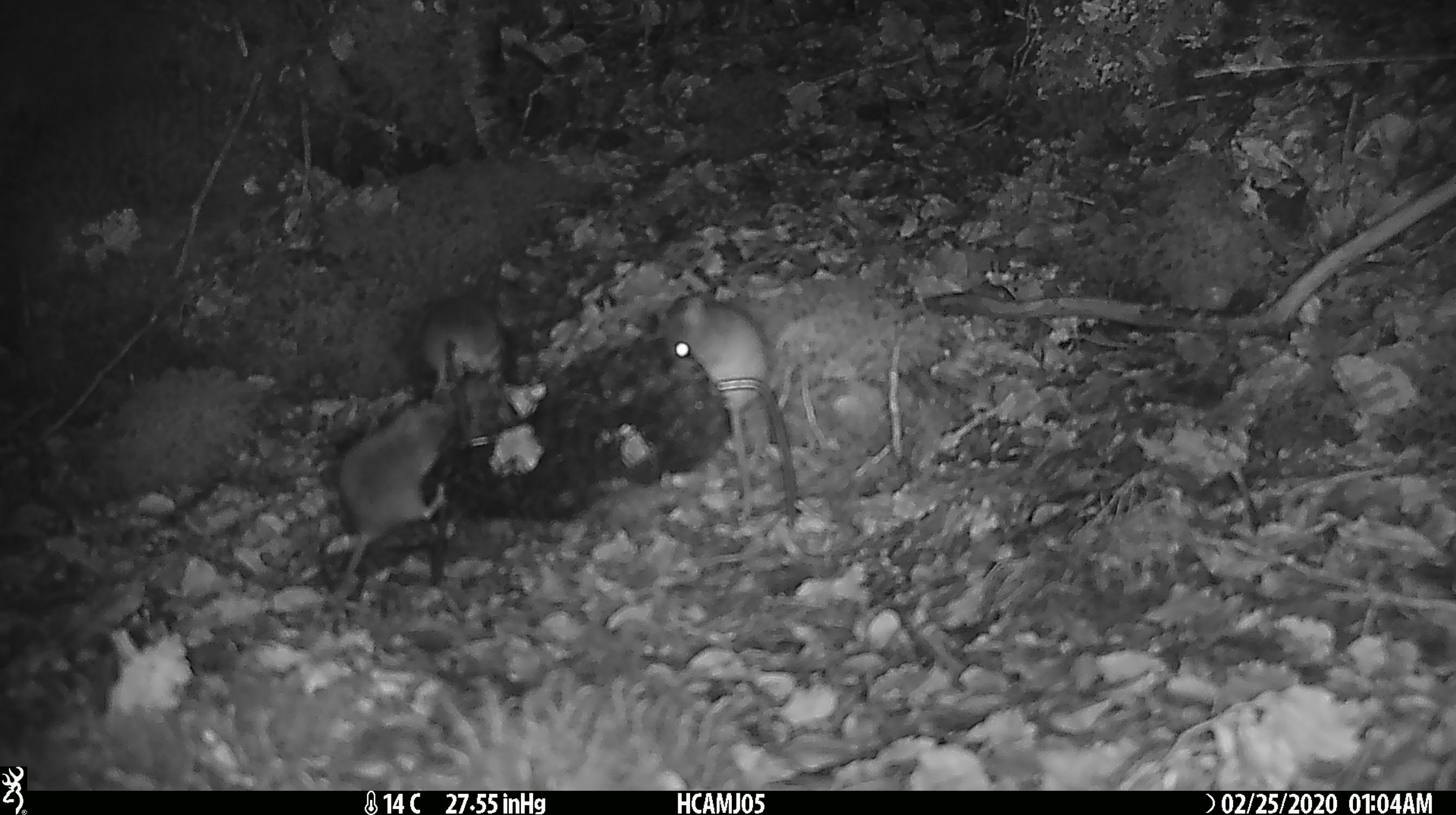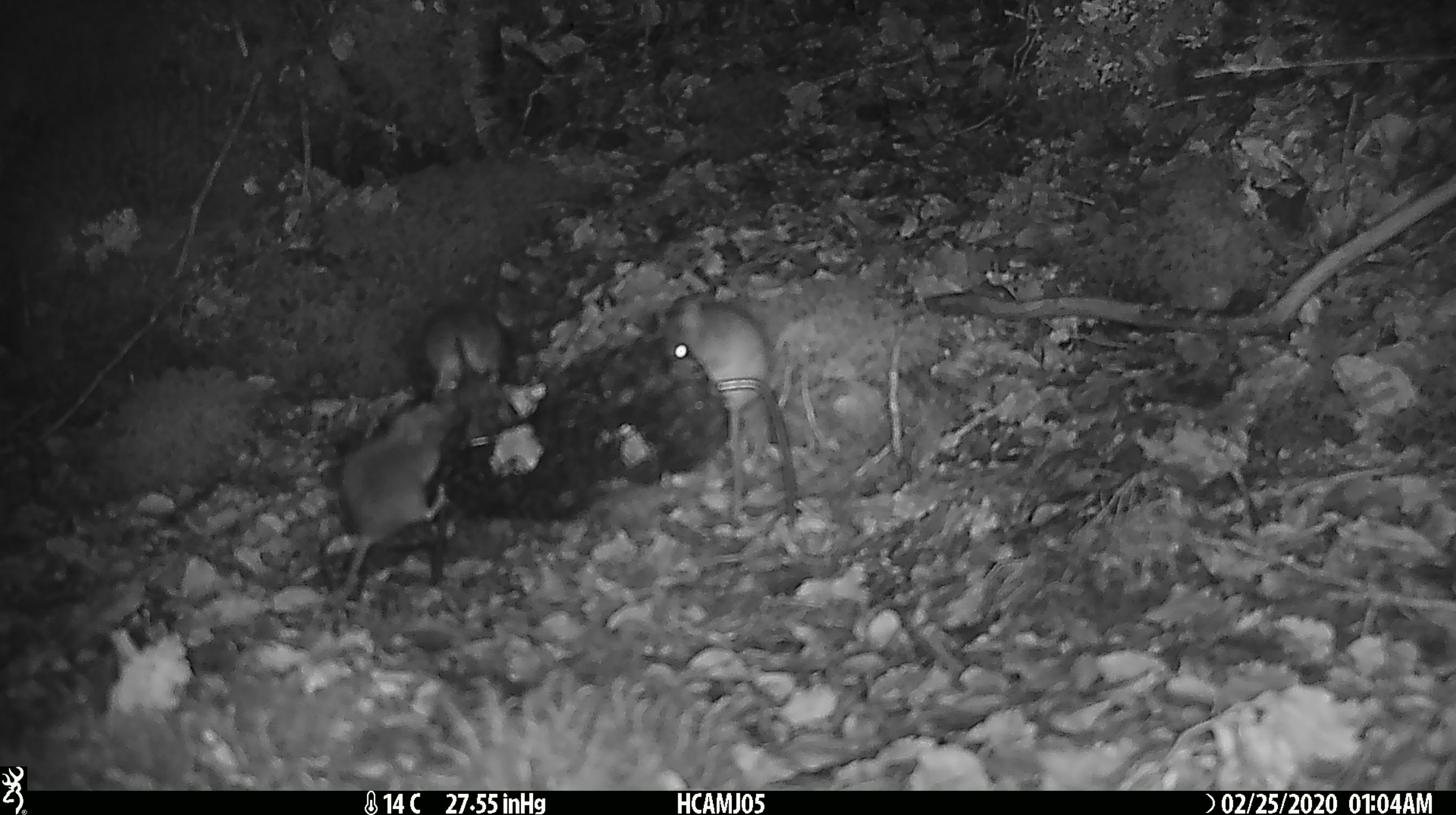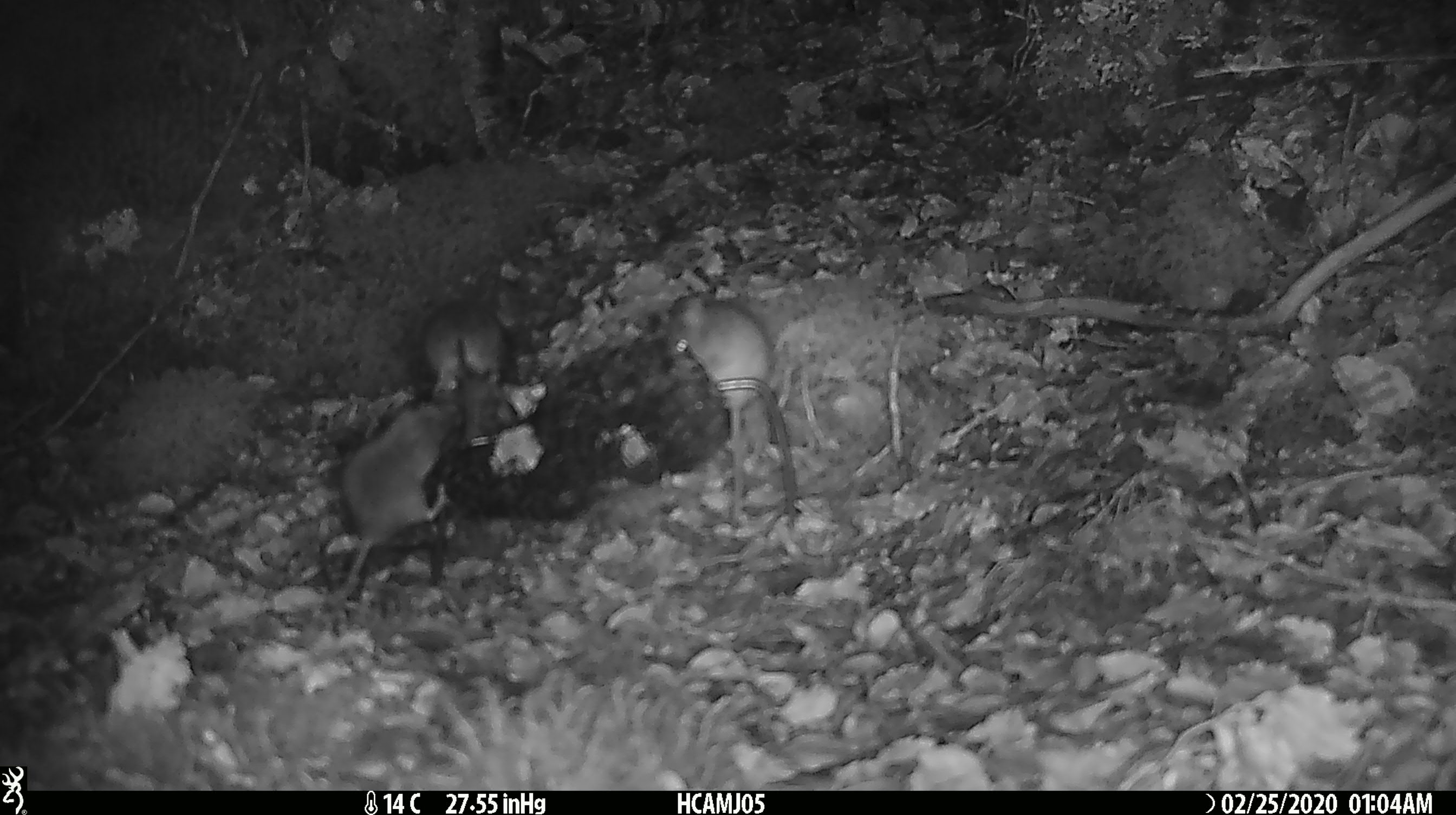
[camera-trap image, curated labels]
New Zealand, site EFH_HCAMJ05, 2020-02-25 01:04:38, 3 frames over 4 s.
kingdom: Animalia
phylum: Chordata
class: Mammalia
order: Rodentia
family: Muridae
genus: Mus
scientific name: Mus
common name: mouse